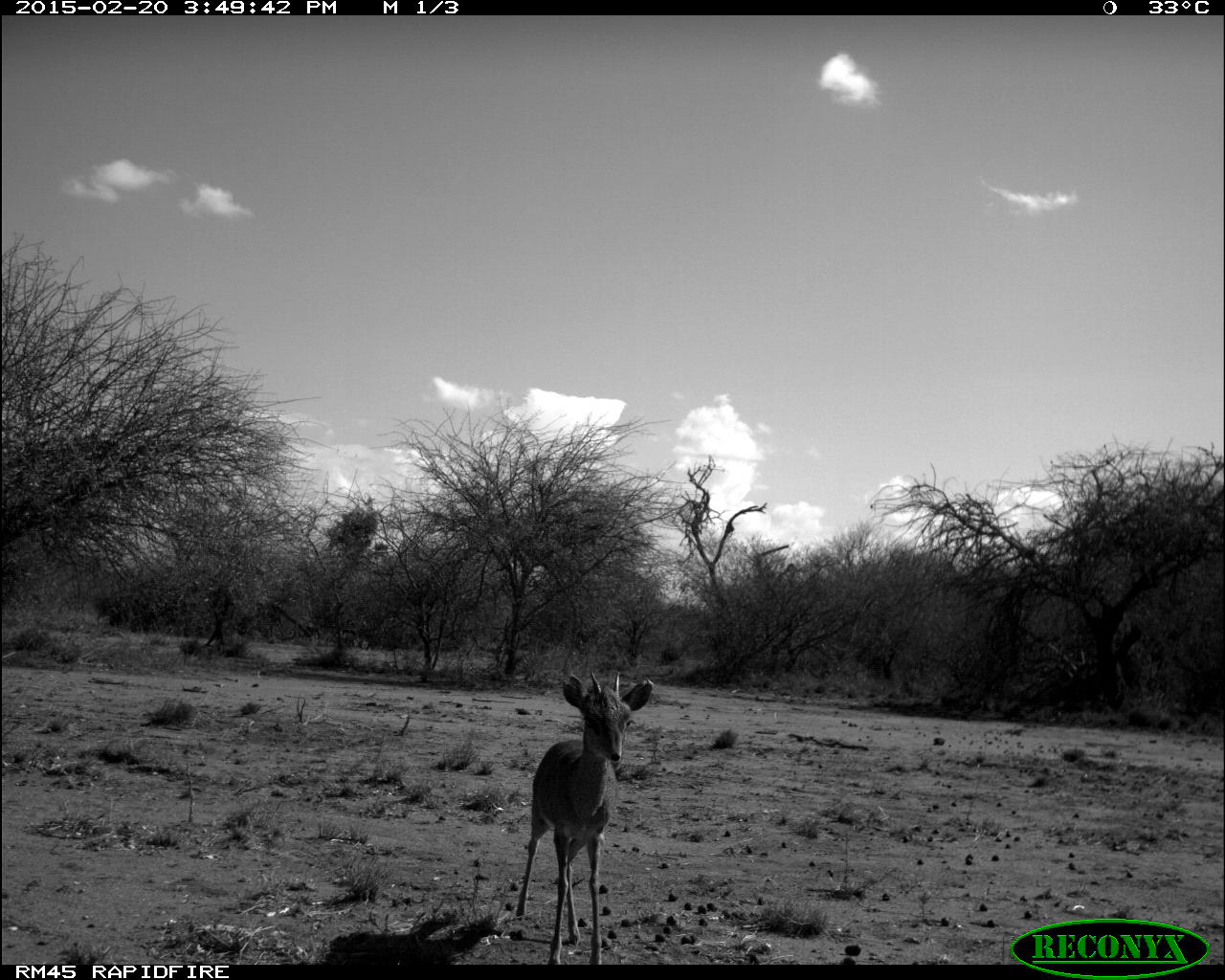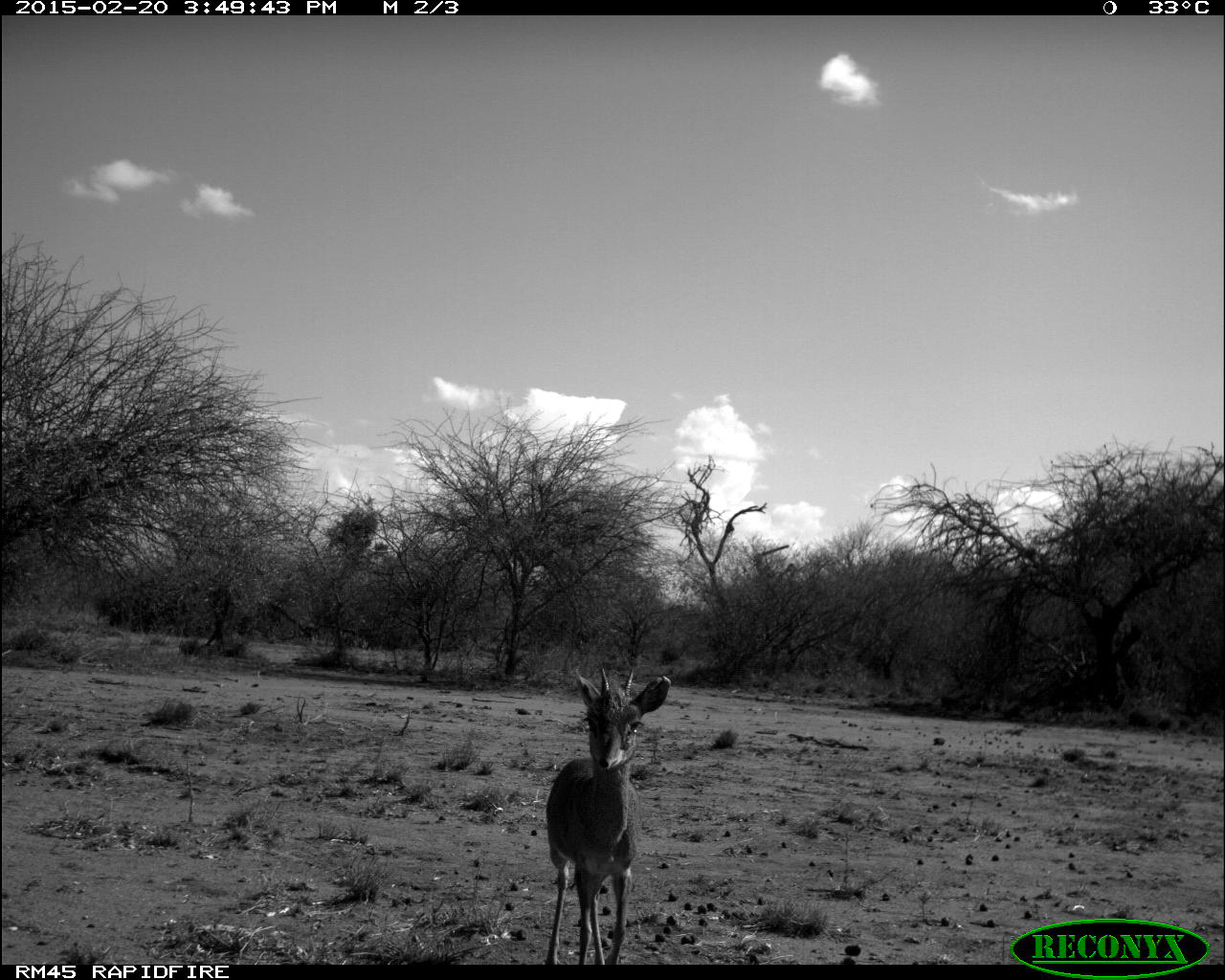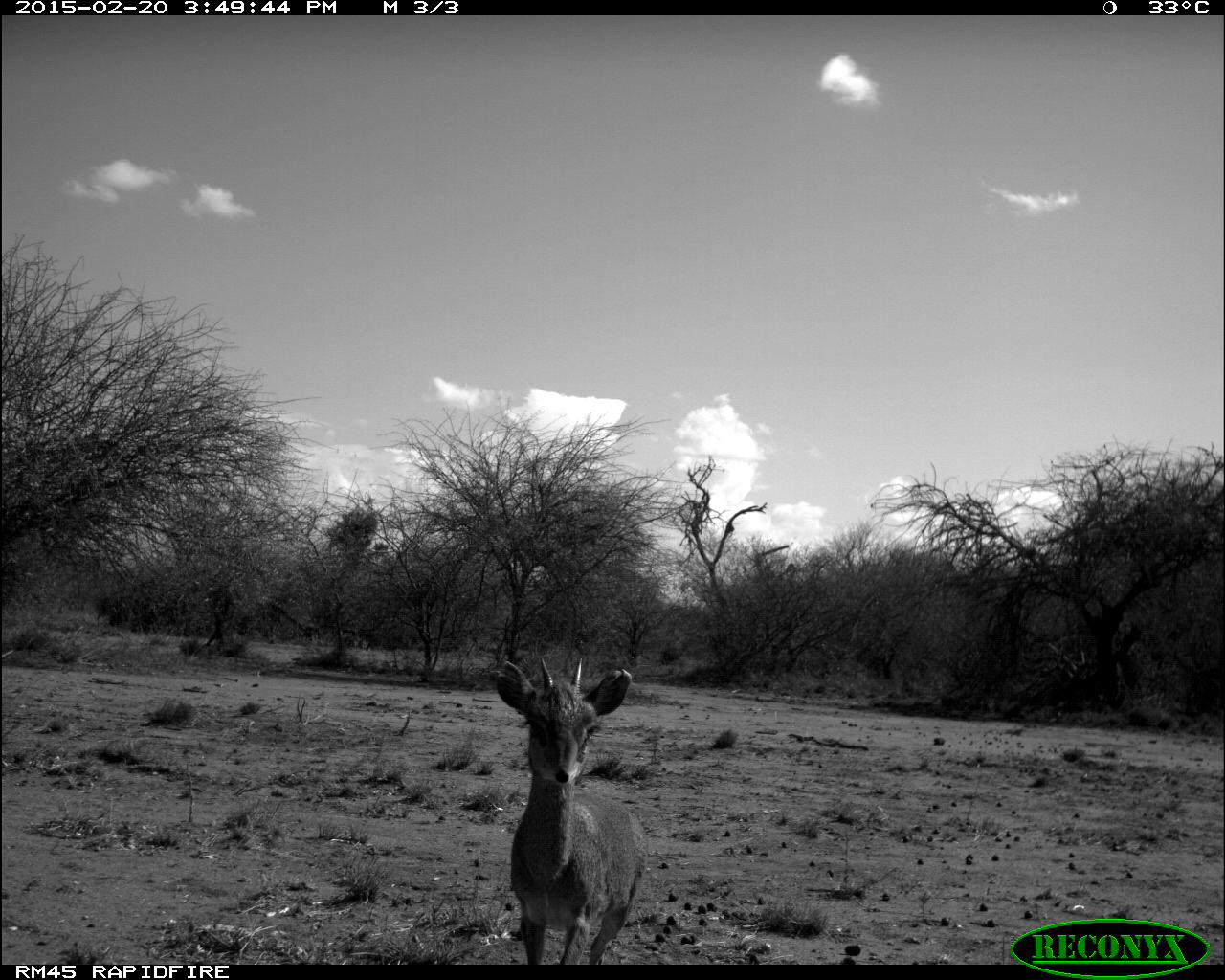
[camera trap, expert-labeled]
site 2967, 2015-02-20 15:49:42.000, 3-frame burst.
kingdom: Animalia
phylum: Chordata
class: Mammalia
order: Artiodactyla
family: Bovidae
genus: Madoqua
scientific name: Madoqua guentheri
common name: günther's dik-dik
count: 1